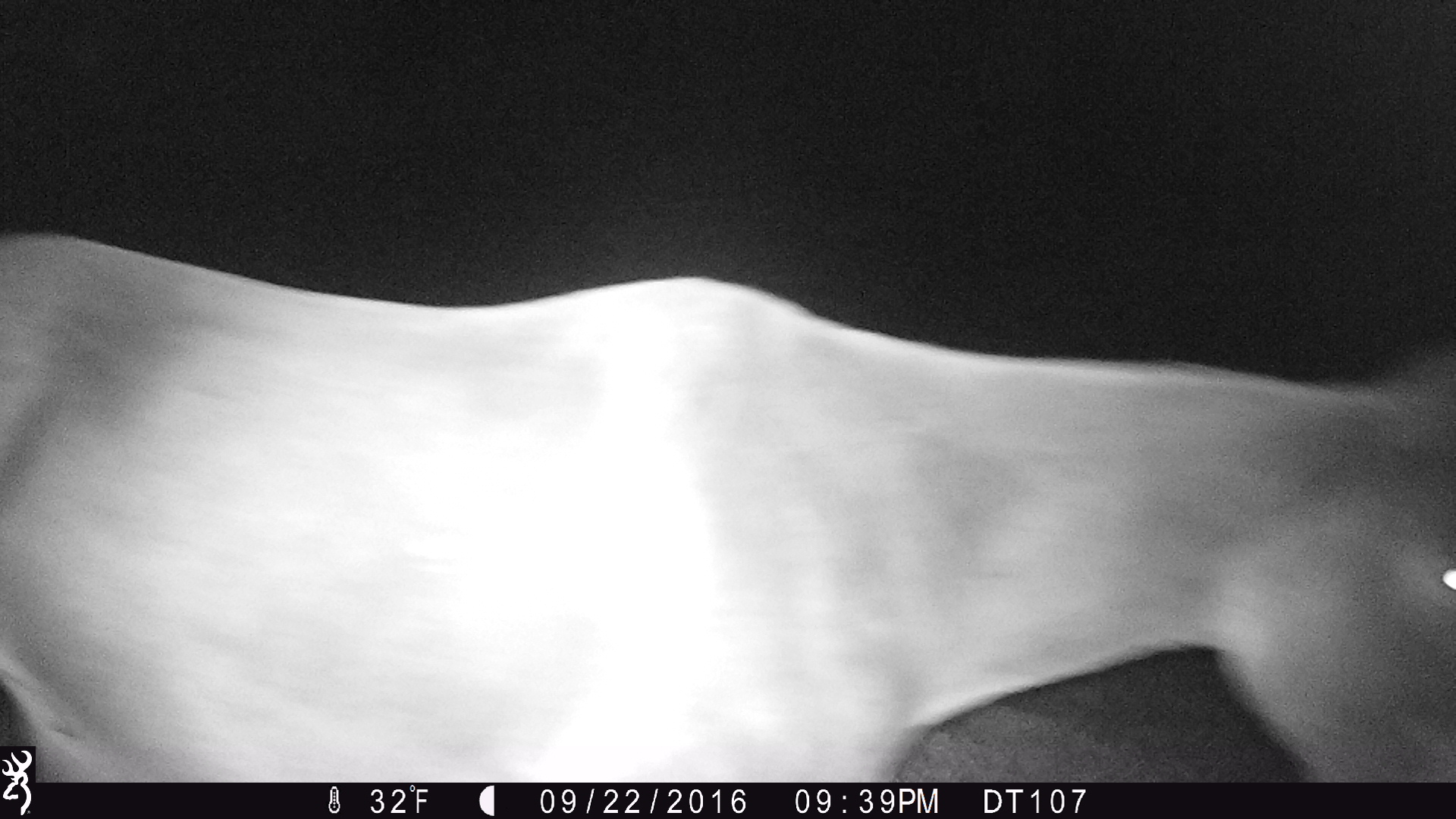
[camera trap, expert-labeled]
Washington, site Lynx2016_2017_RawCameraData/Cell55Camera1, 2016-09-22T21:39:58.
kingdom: Animalia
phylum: Chordata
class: Mammalia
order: Perissodactyla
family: Equidae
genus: Equus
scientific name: Equus caballus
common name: domestic horse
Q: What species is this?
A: Domestic horse (Equus caballus).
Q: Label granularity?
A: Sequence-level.